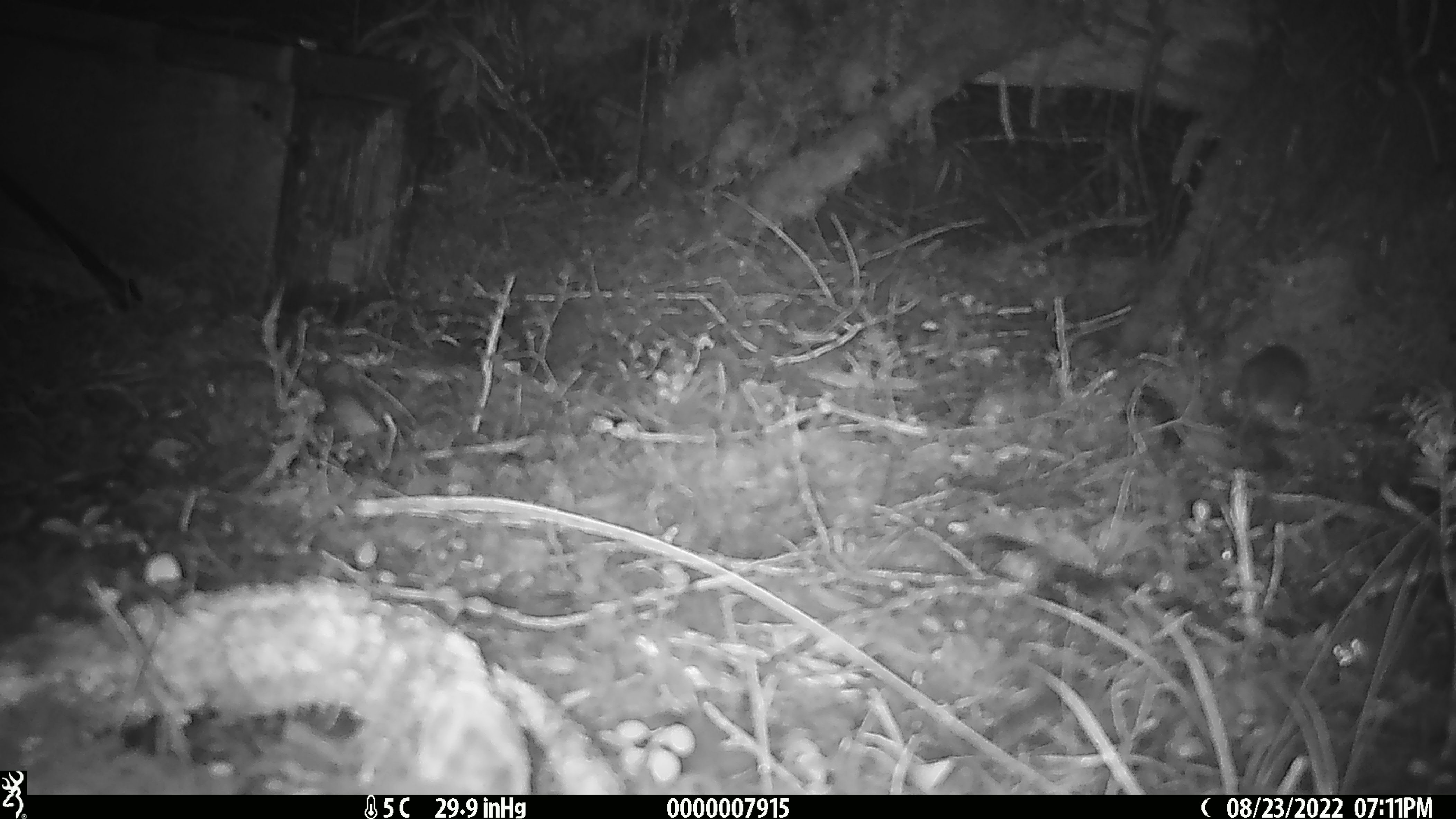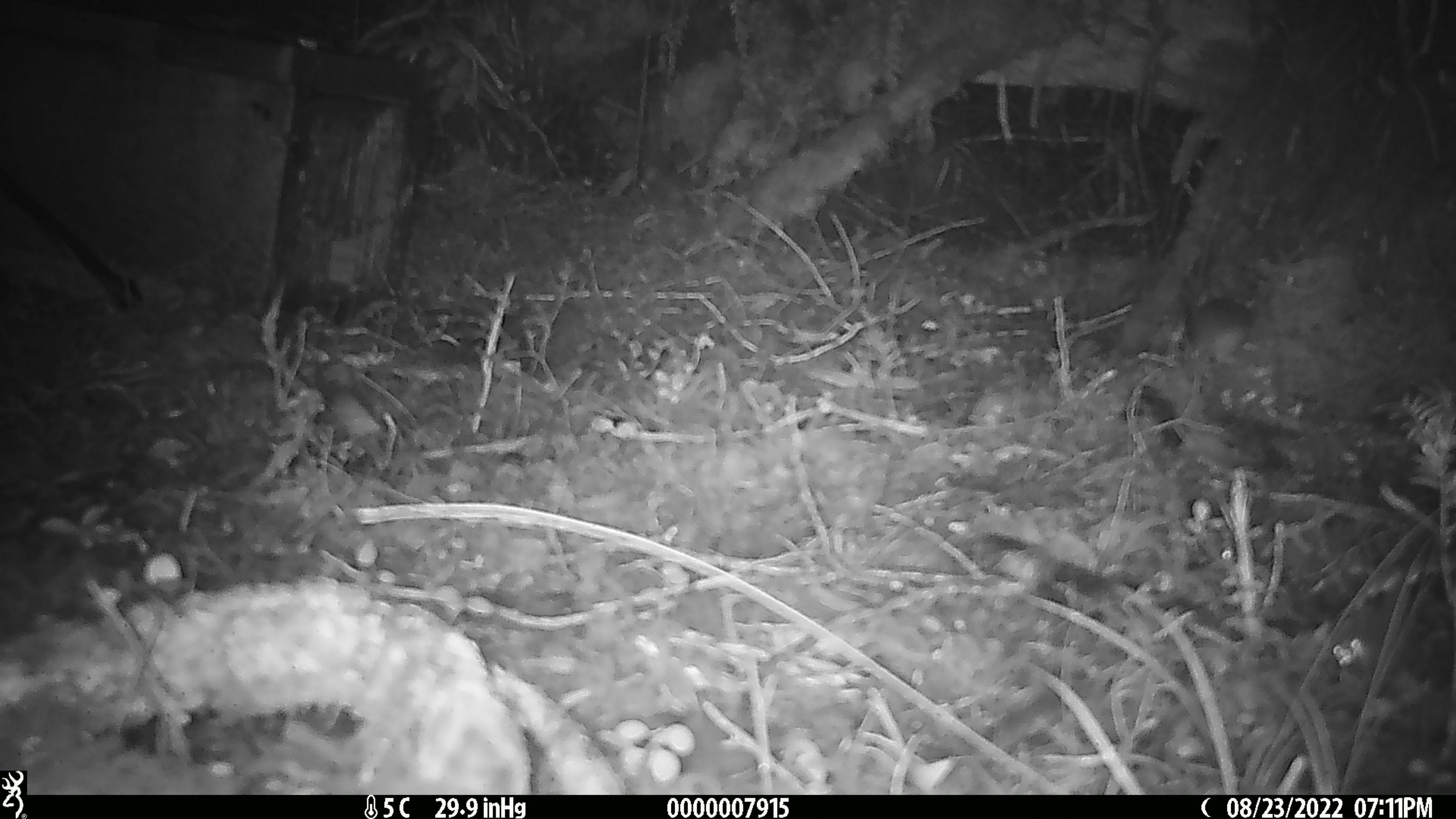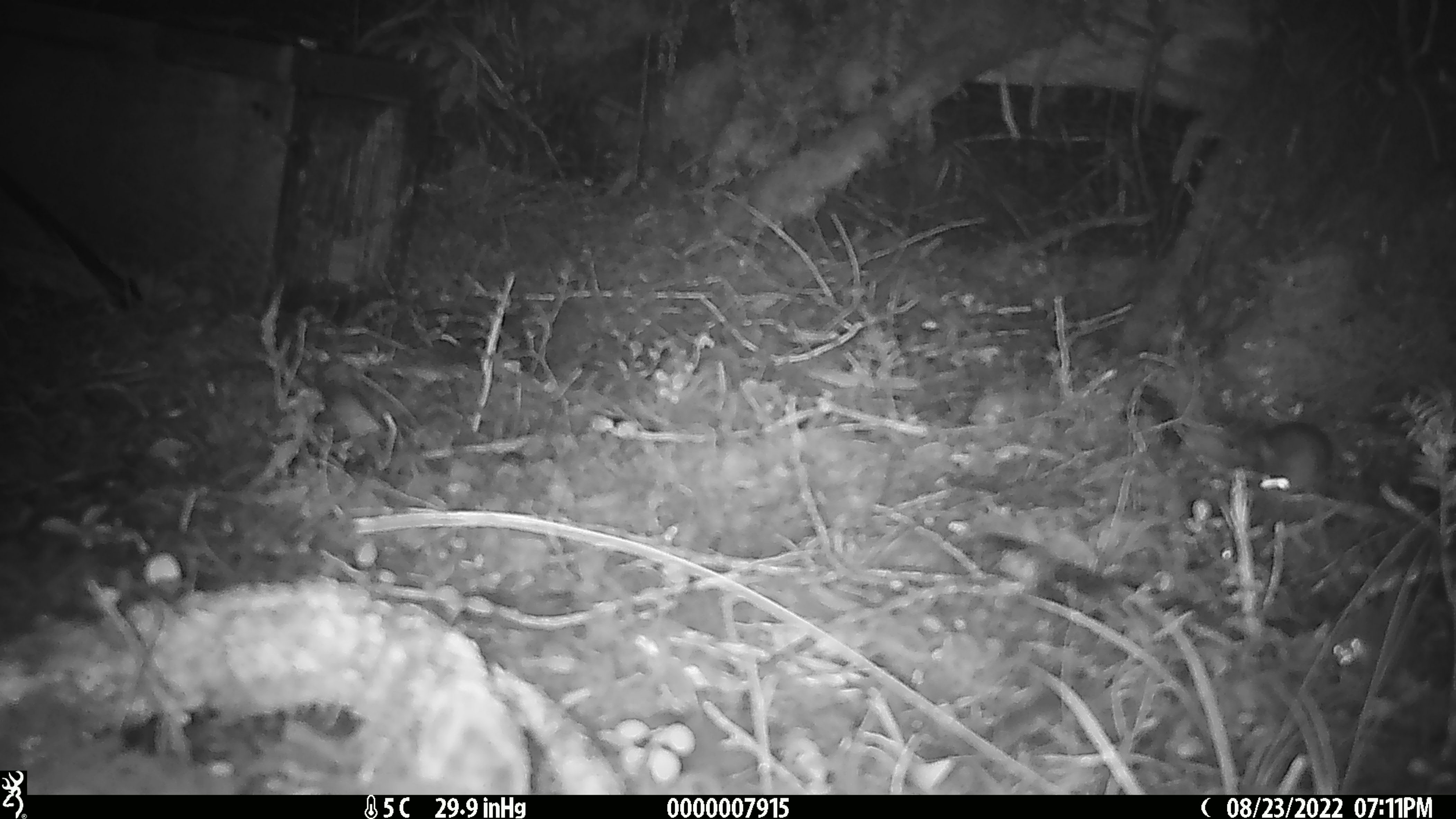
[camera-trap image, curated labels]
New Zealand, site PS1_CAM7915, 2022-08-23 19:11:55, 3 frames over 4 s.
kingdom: Animalia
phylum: Chordata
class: Mammalia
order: Rodentia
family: Muridae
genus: Mus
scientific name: Mus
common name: mouse